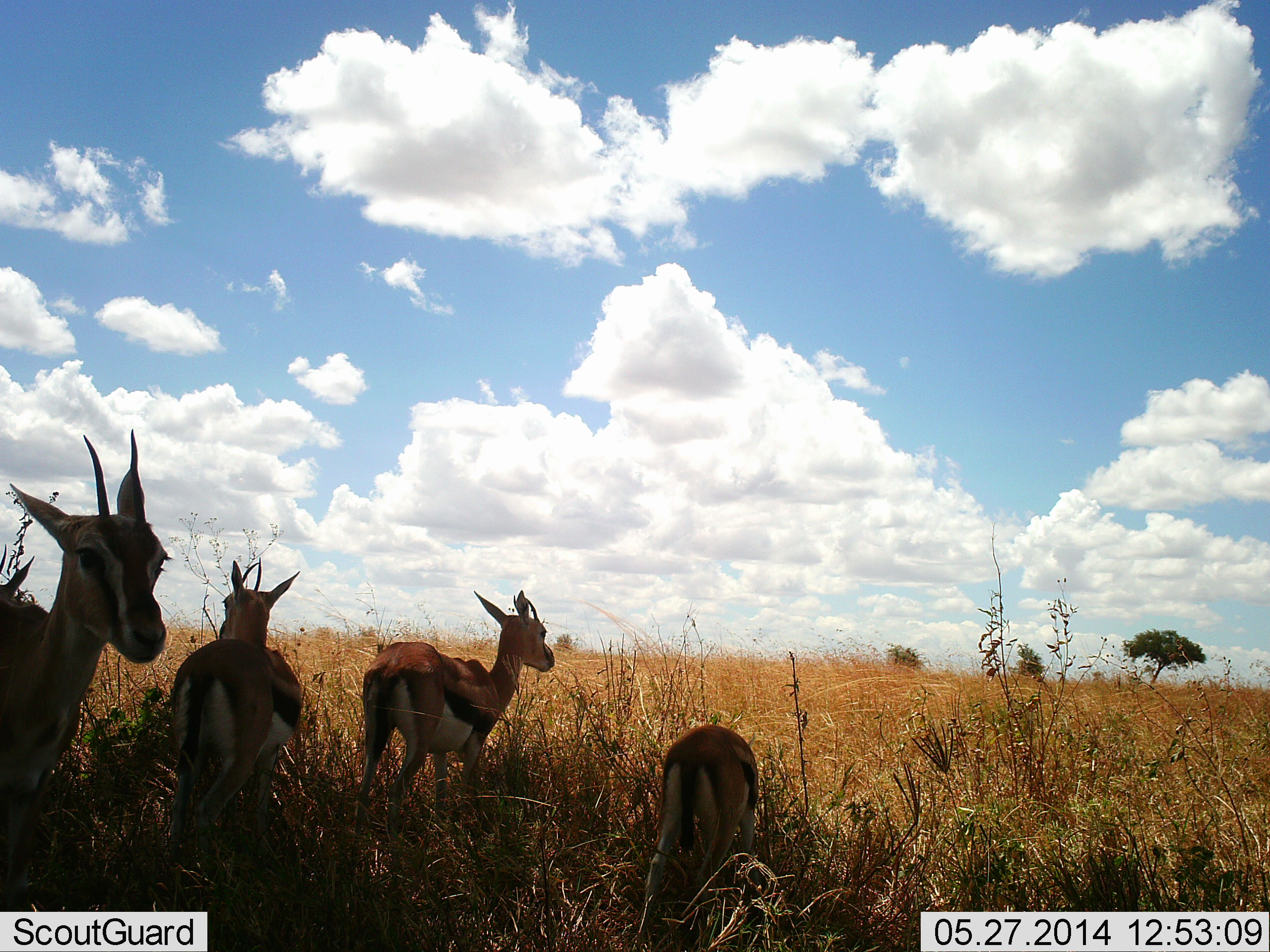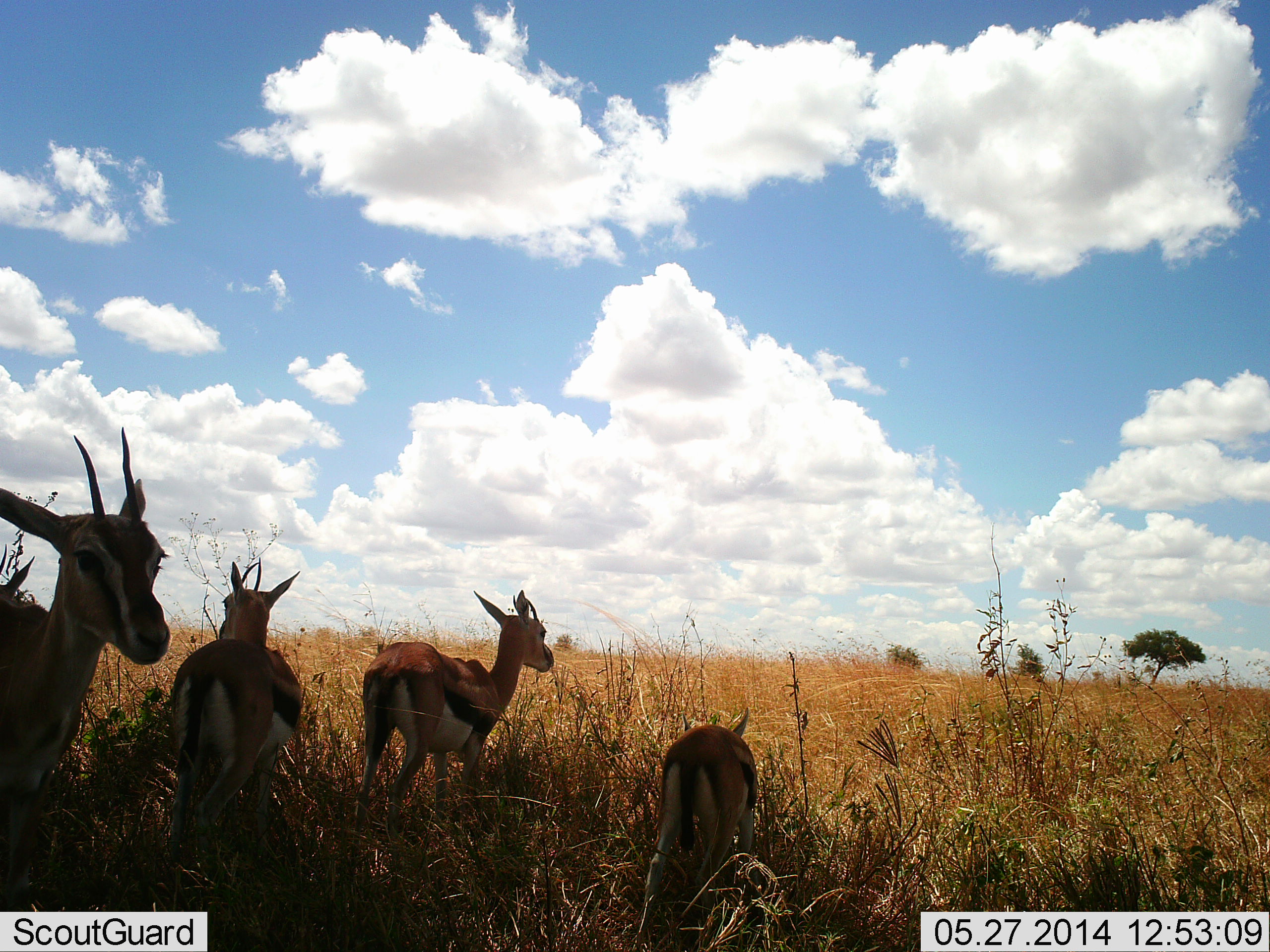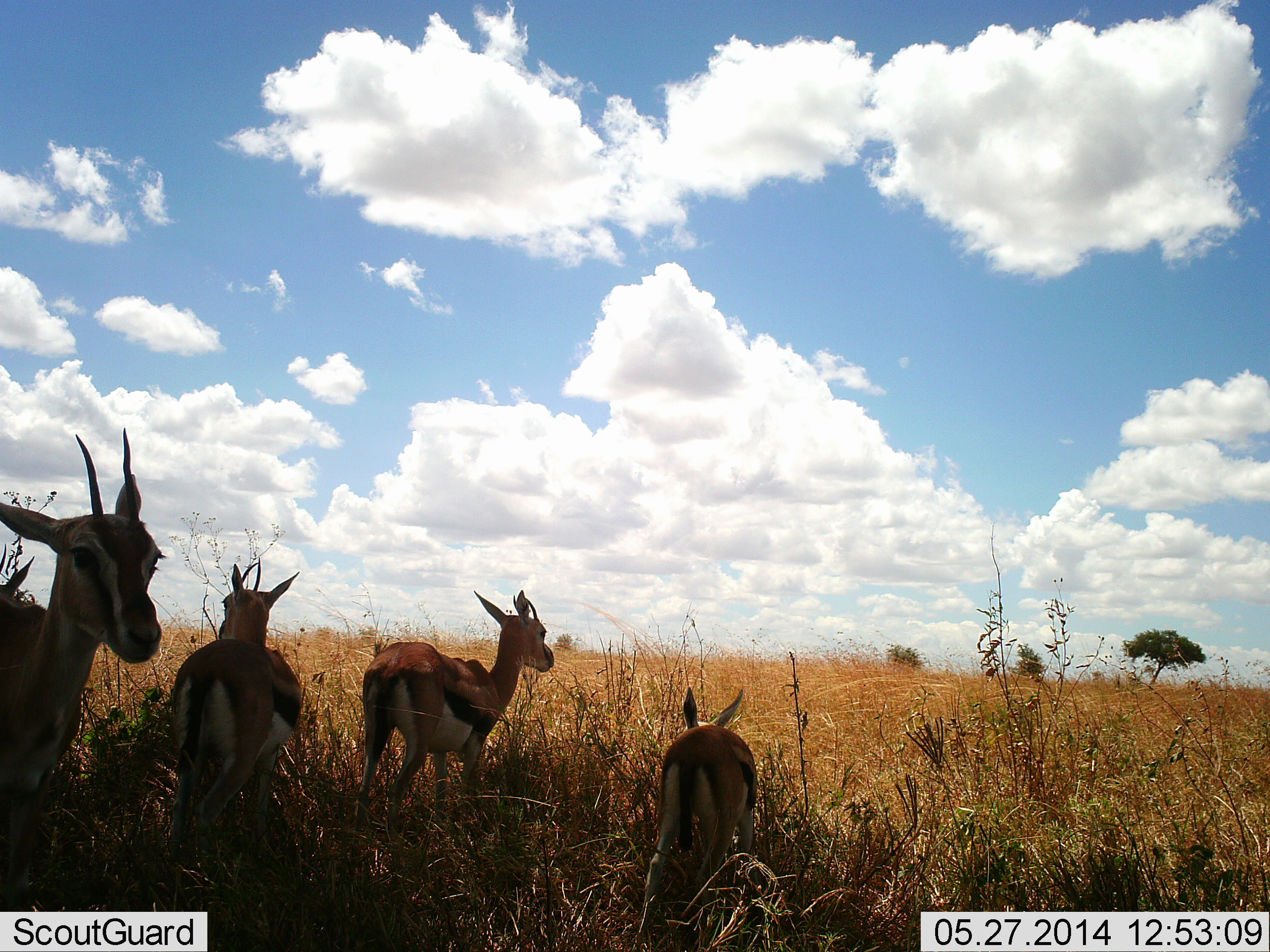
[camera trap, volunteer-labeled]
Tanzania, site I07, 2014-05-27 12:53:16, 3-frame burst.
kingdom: Animalia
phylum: Chordata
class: Mammalia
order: Artiodactyla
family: Bovidae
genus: Eudorcas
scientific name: Eudorcas thomsonii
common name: thomson's gazelle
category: gazellethomsons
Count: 4.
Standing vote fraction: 90%.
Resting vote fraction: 0%.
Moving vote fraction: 0%.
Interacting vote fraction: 0%.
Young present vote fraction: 0%.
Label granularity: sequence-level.